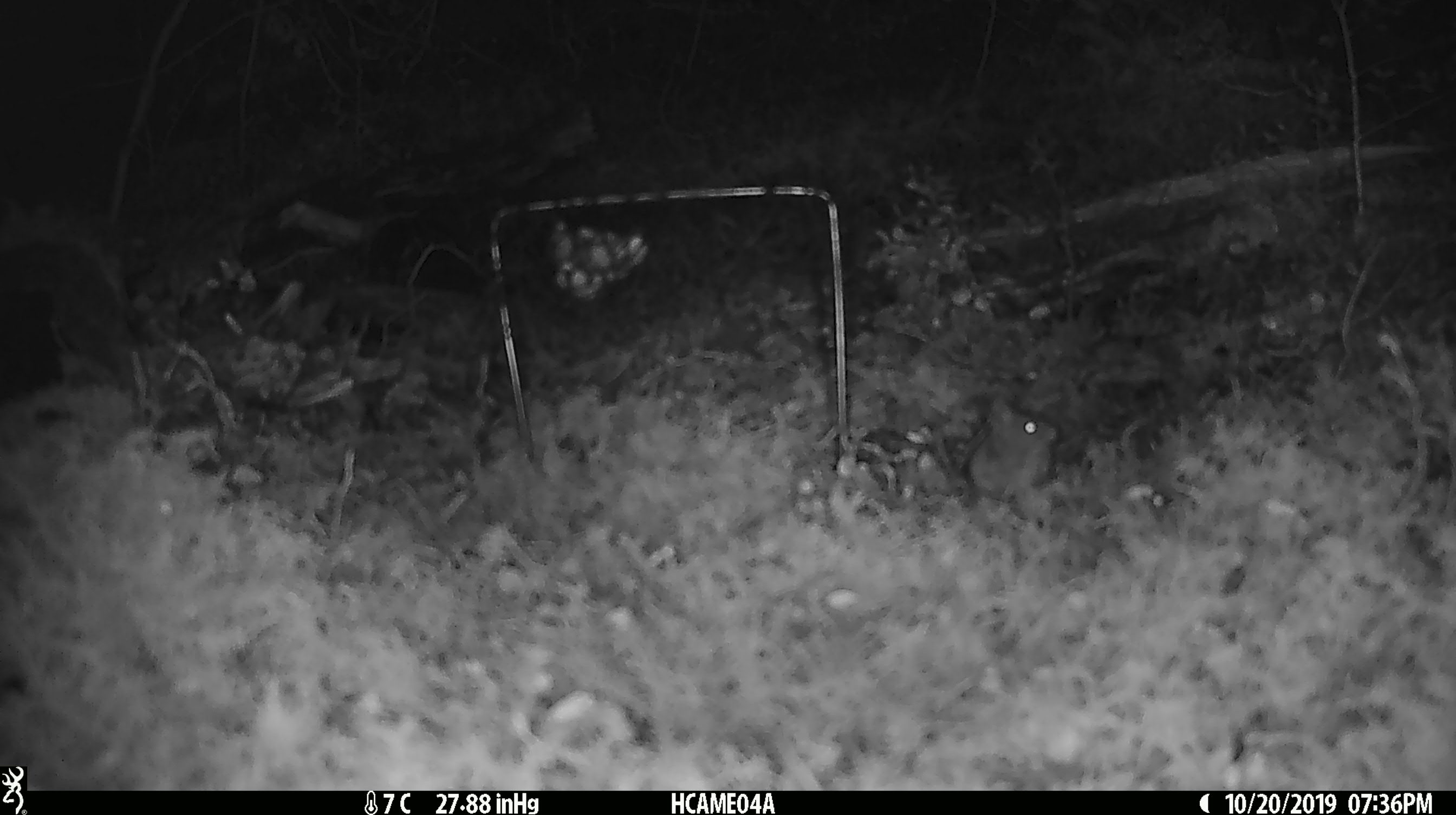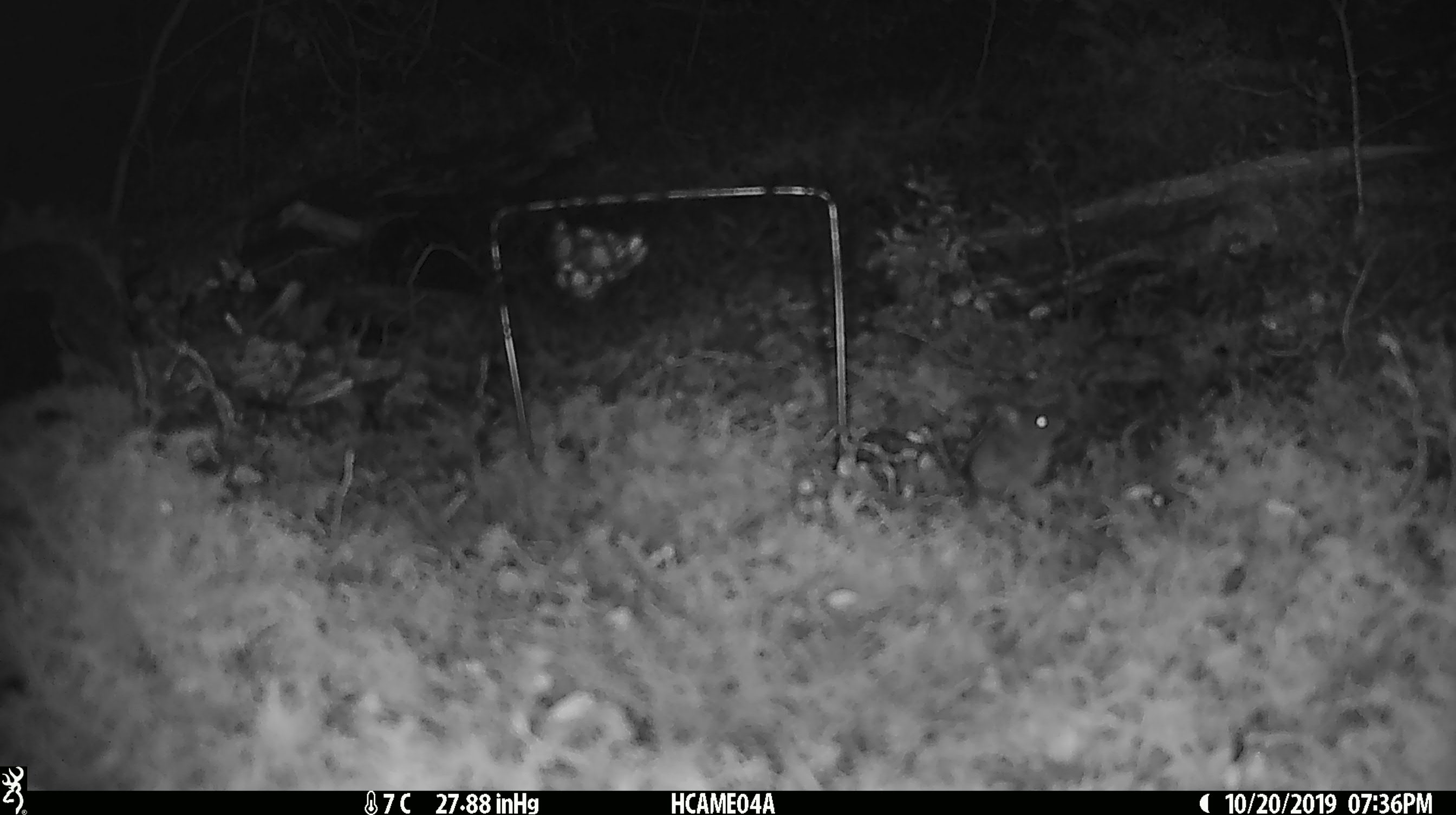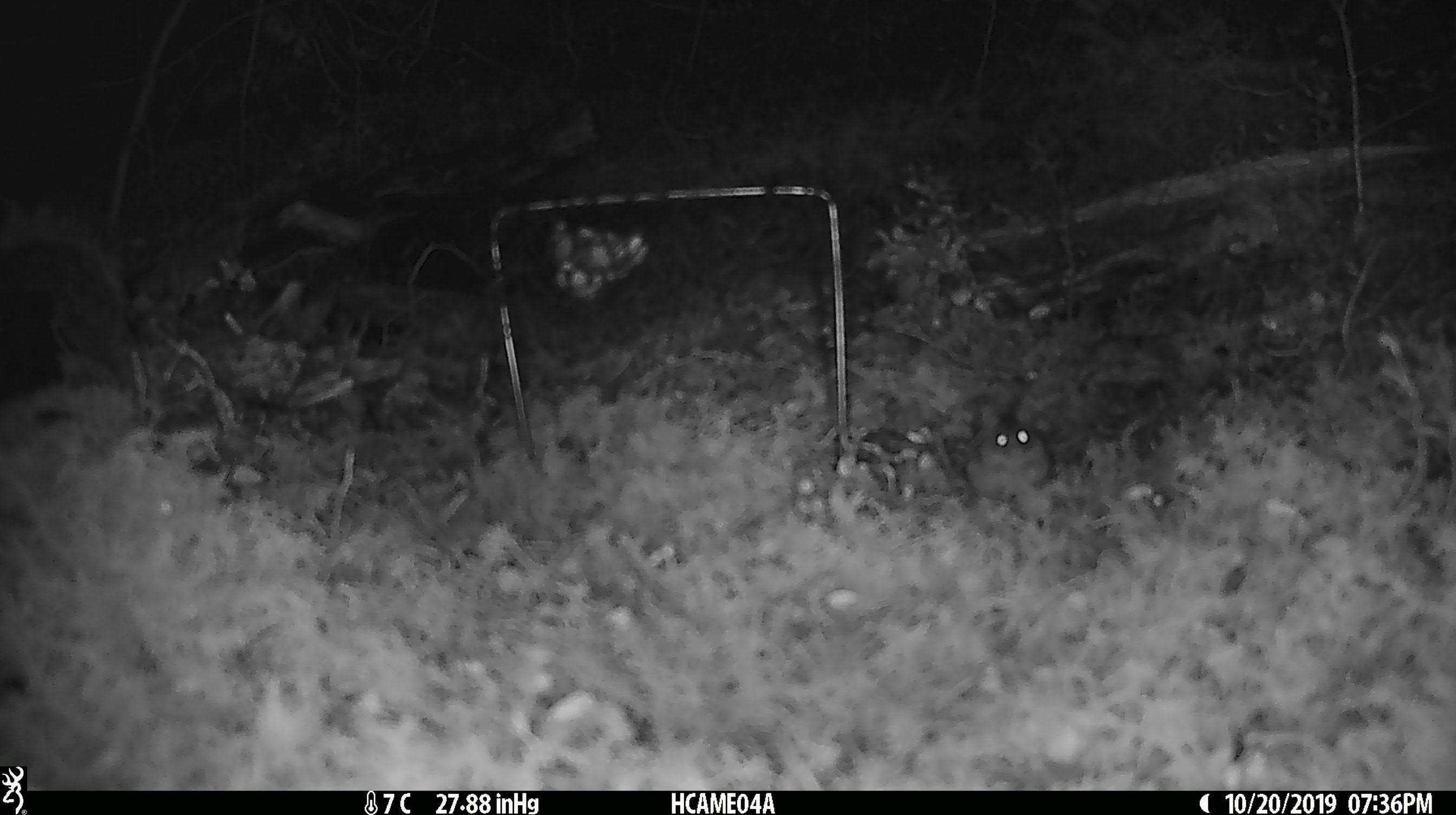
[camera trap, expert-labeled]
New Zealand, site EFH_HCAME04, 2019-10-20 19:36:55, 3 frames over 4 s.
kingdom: Animalia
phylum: Chordata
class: Mammalia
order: Rodentia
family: Muridae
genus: Mus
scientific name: Mus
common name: mouse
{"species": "mouse (Mus)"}